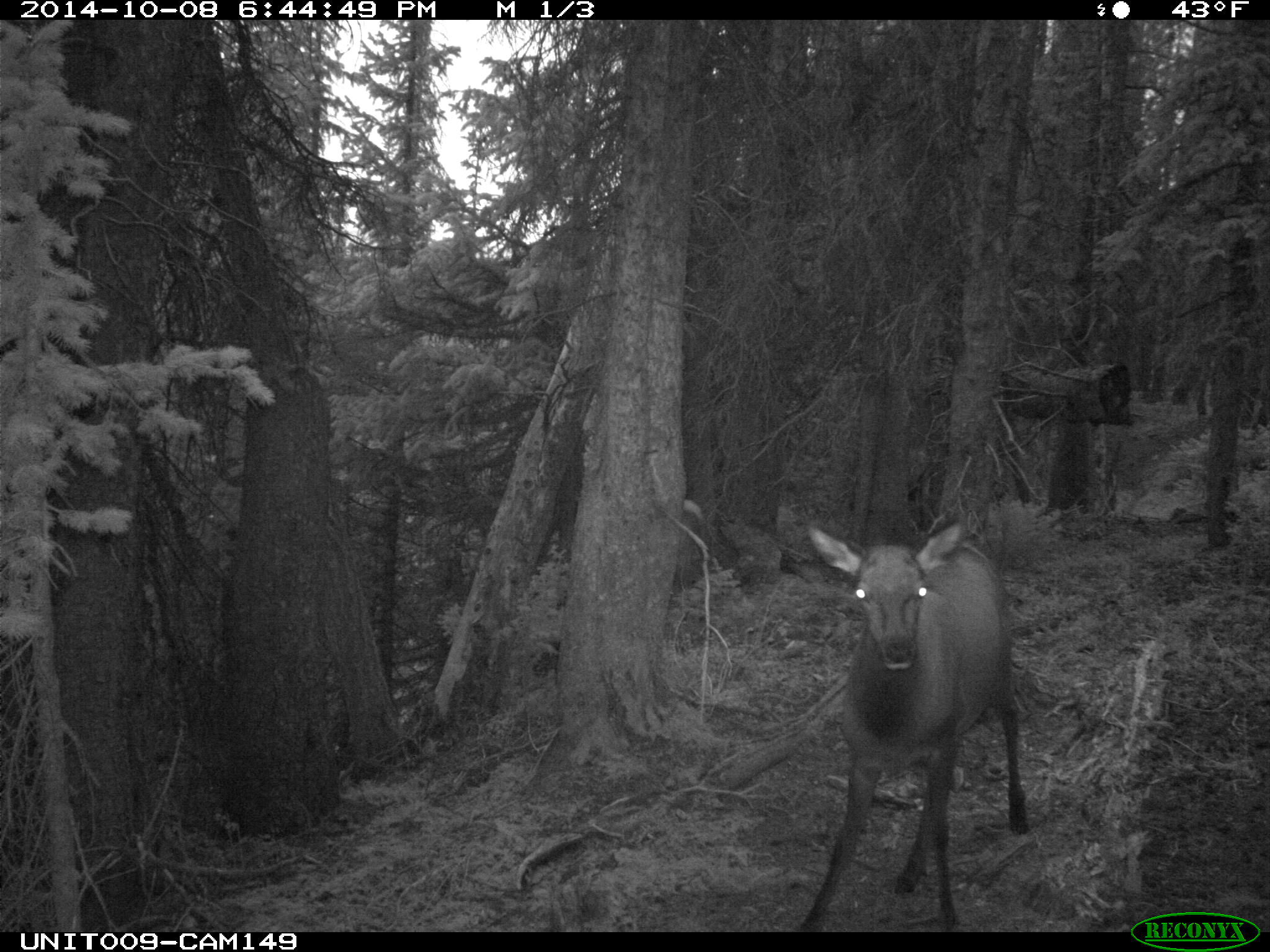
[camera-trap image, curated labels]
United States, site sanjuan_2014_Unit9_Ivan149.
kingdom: Animalia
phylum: Chordata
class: Mammalia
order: Artiodactyla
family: Cervidae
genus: Cervus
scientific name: Cervus elaphus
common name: red deer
Cervus elaphus (red deer).